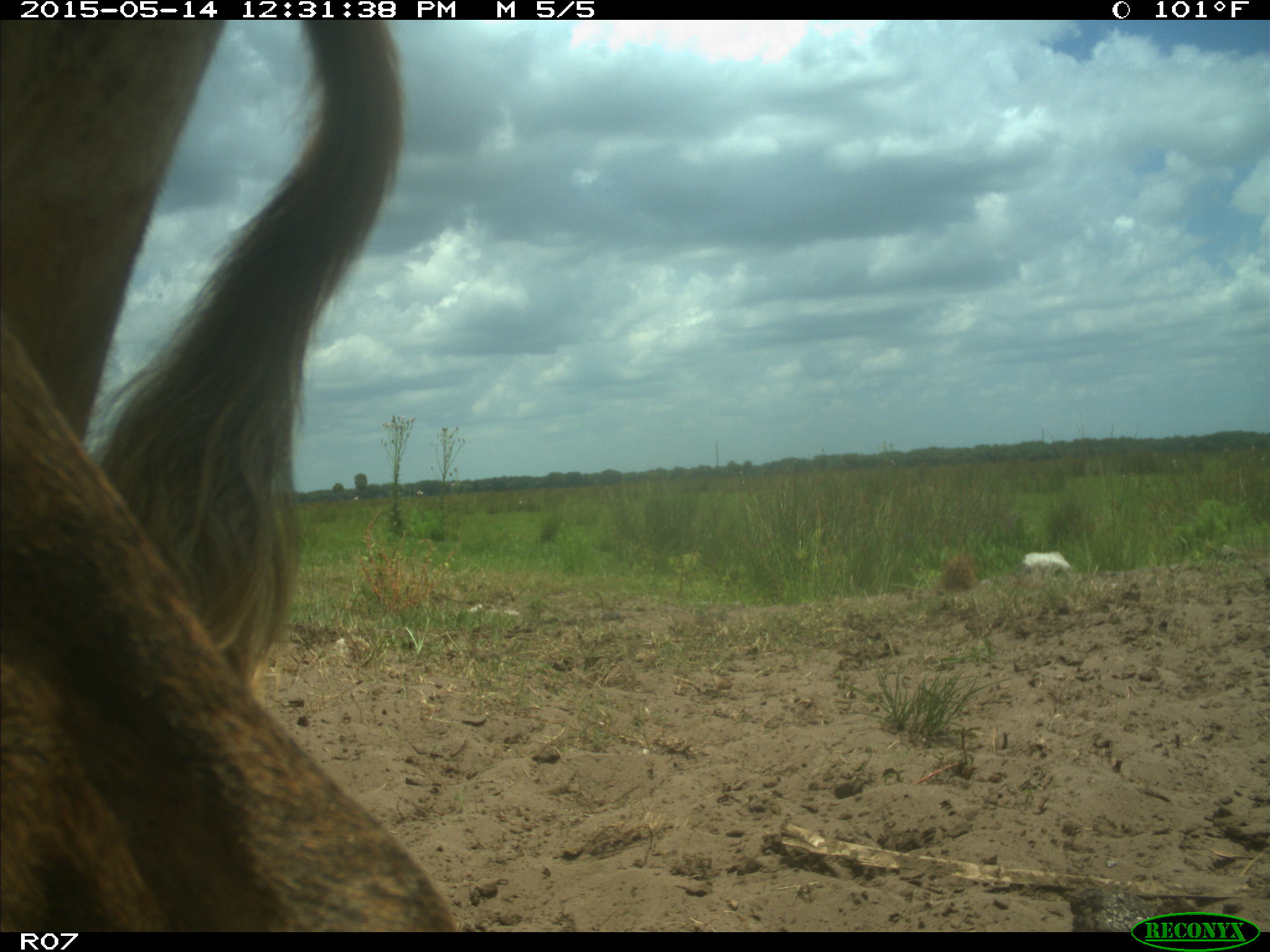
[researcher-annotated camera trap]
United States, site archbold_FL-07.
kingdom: Animalia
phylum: Chordata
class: Mammalia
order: Artiodactyla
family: Bovidae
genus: Bos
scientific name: Bos taurus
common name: domestic cow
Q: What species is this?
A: Bos taurus (domestic cow).